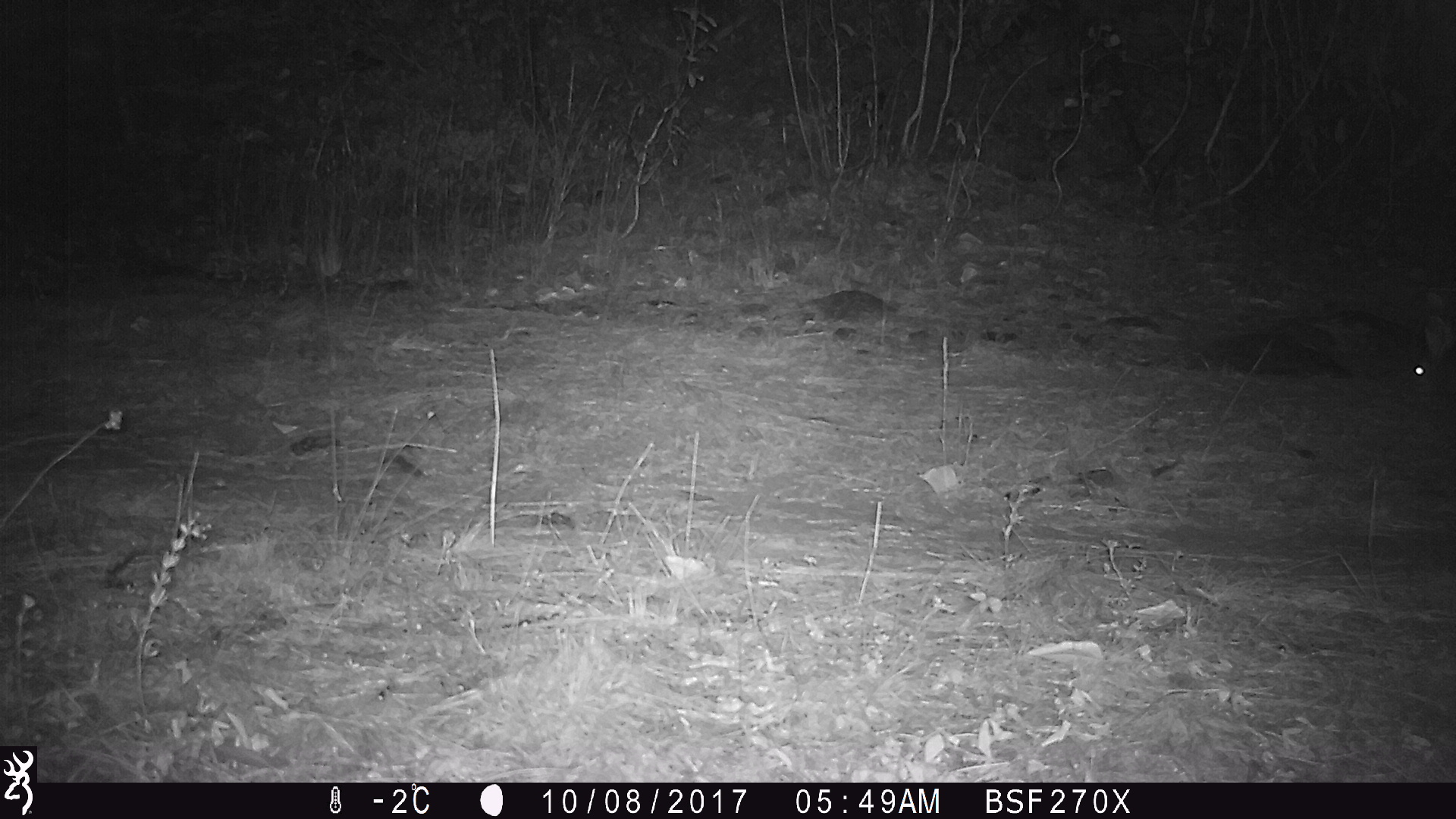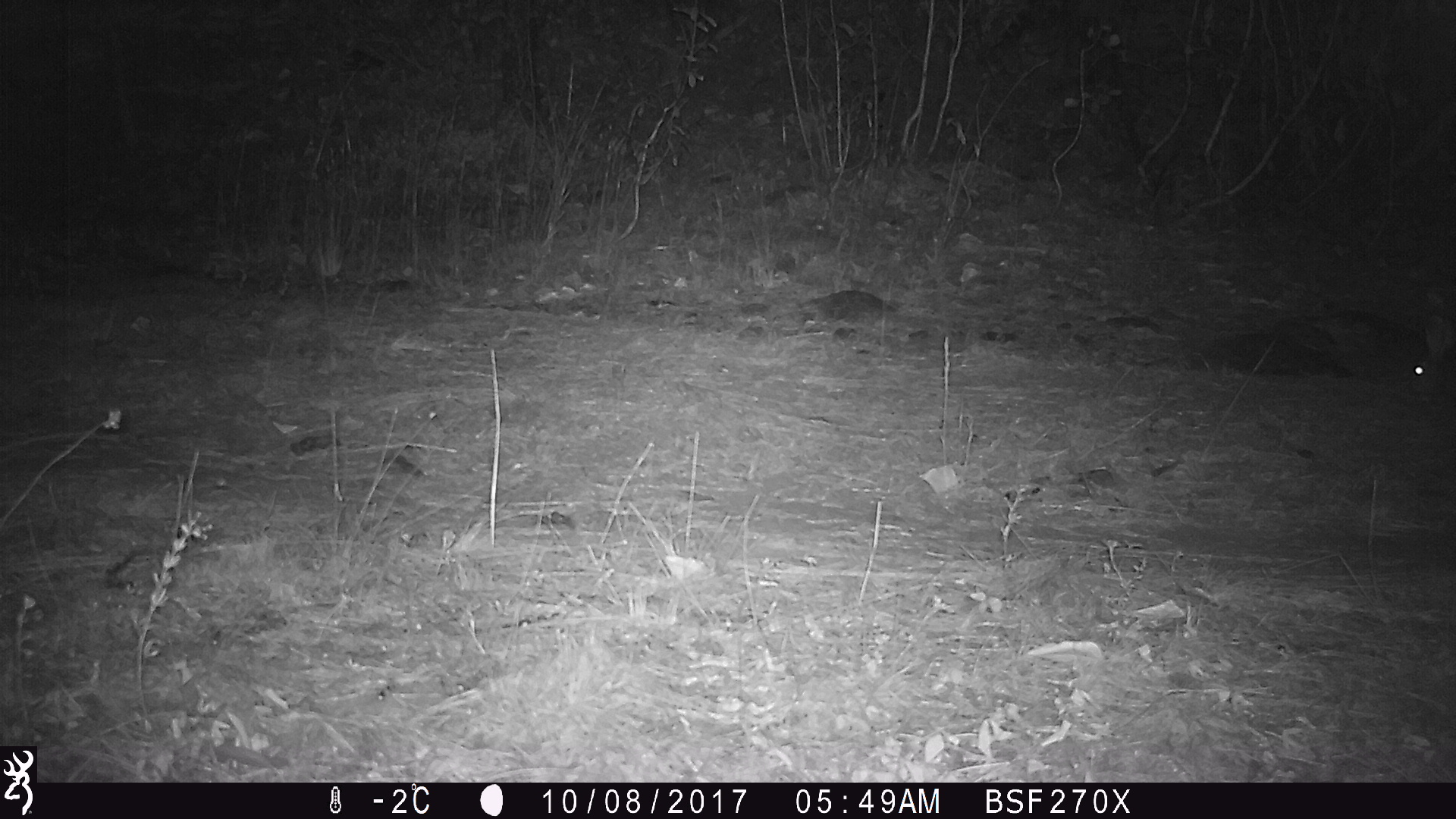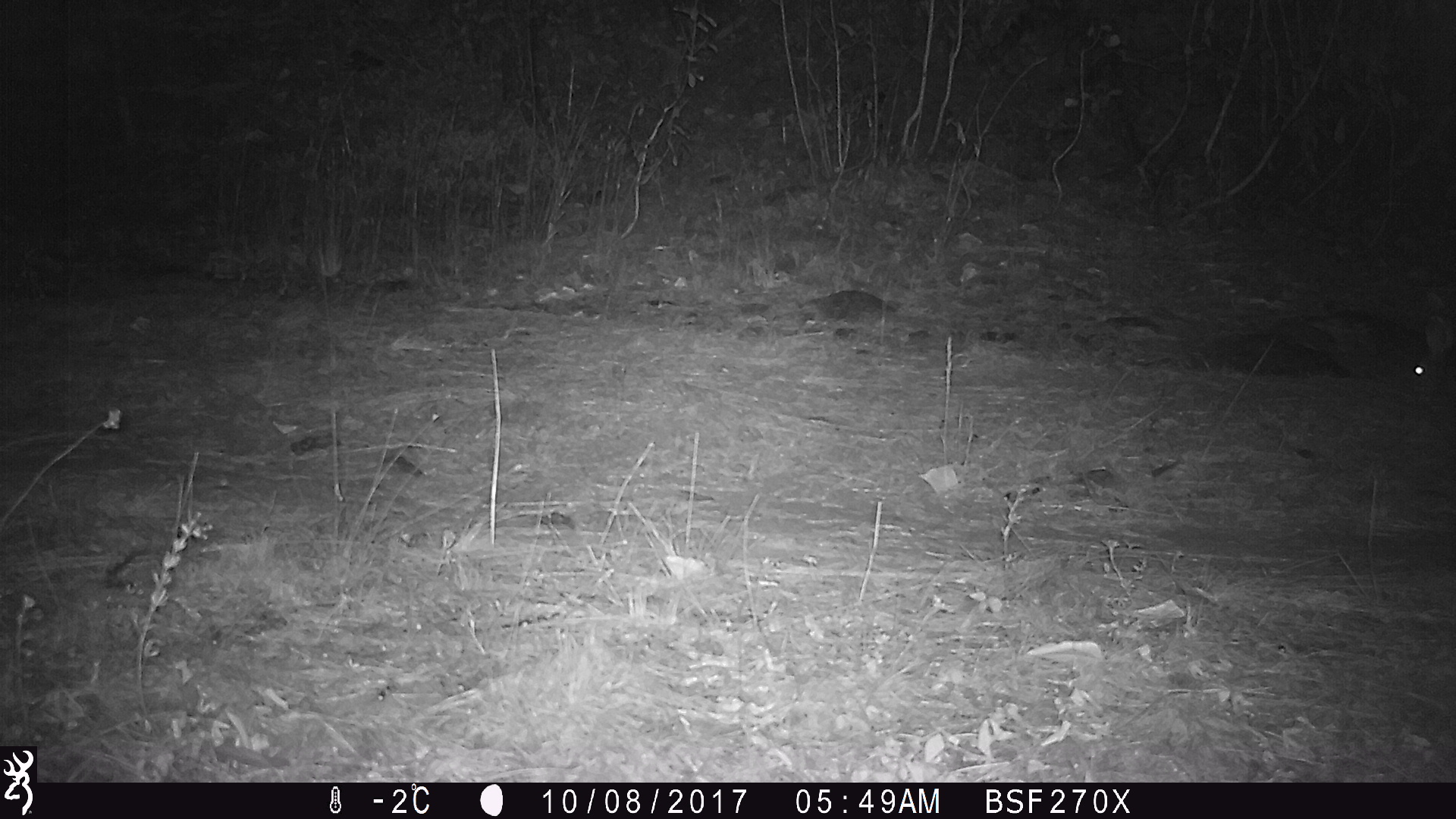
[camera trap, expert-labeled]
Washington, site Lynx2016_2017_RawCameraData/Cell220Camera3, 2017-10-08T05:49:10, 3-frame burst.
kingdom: Animalia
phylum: Chordata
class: Mammalia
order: Lagomorpha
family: Leporidae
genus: Lepus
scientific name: Lepus americanus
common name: snowshoe hare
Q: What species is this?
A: Lepus americanus (snowshoe hare).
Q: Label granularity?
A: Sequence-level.